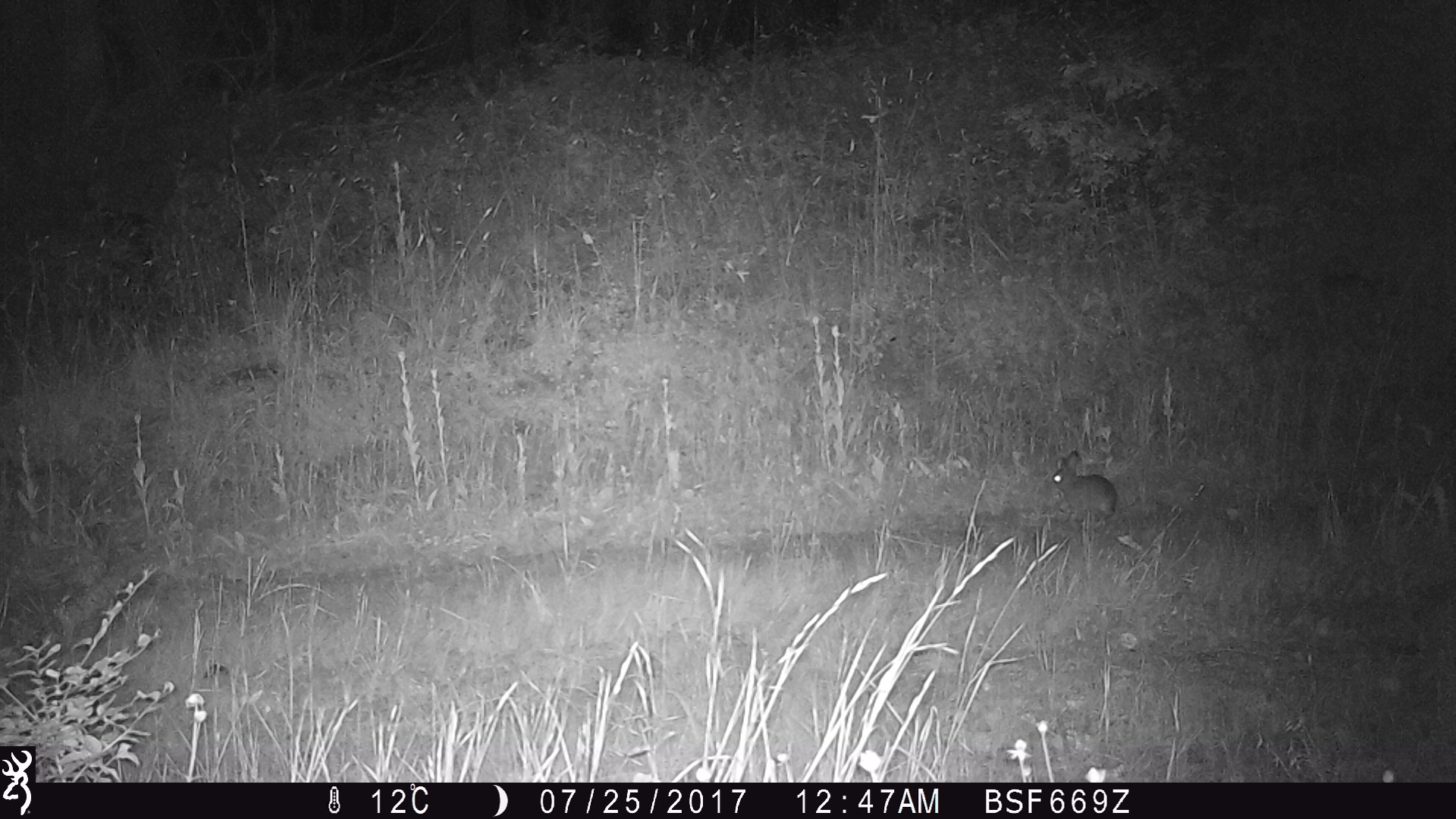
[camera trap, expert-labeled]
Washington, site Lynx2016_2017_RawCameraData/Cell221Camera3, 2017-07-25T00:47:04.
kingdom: Animalia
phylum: Chordata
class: Mammalia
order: Lagomorpha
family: Leporidae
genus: Lepus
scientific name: Lepus americanus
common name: snowshoe hare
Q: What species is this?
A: Lepus americanus (snowshoe hare).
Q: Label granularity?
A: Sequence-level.